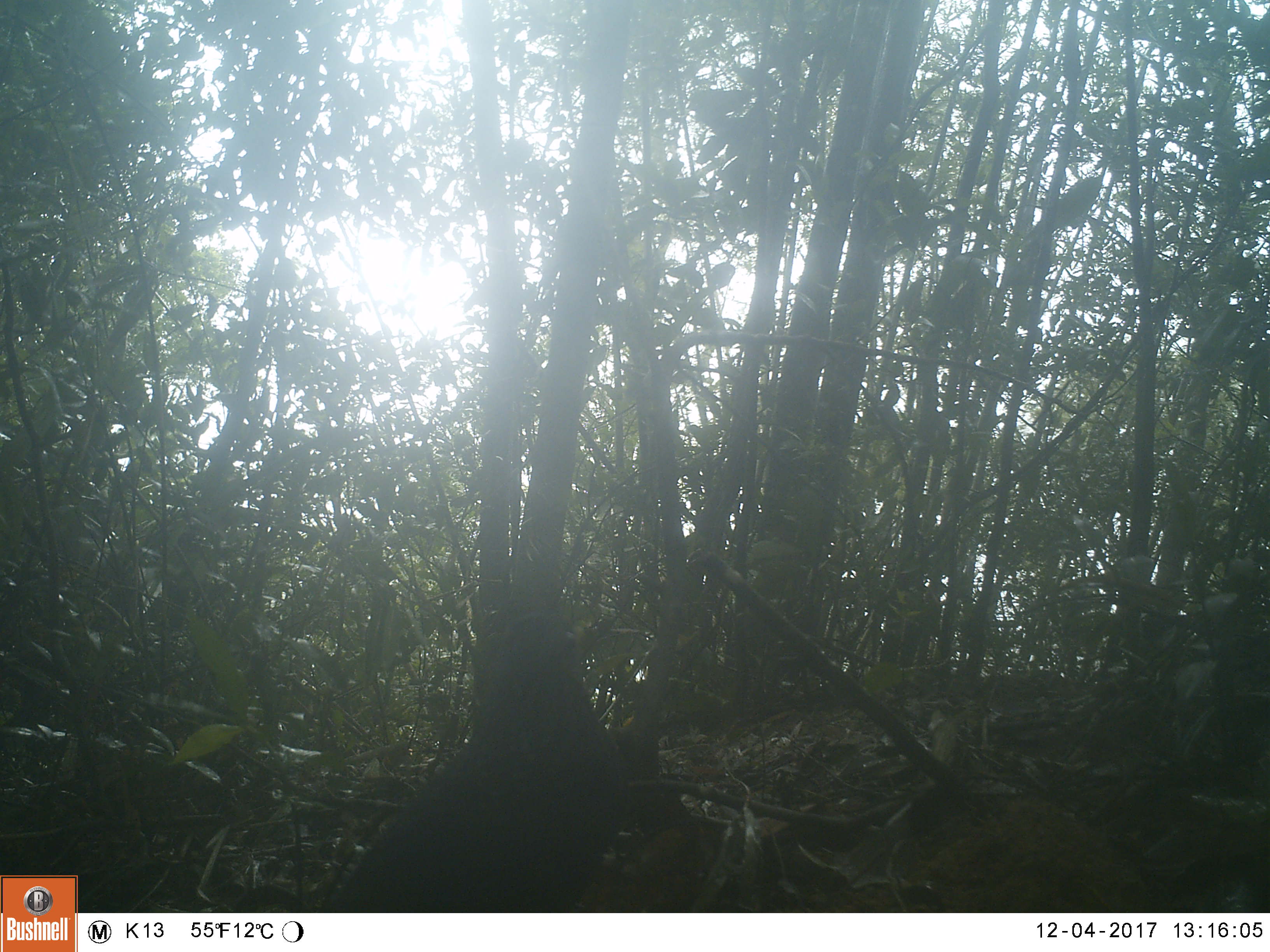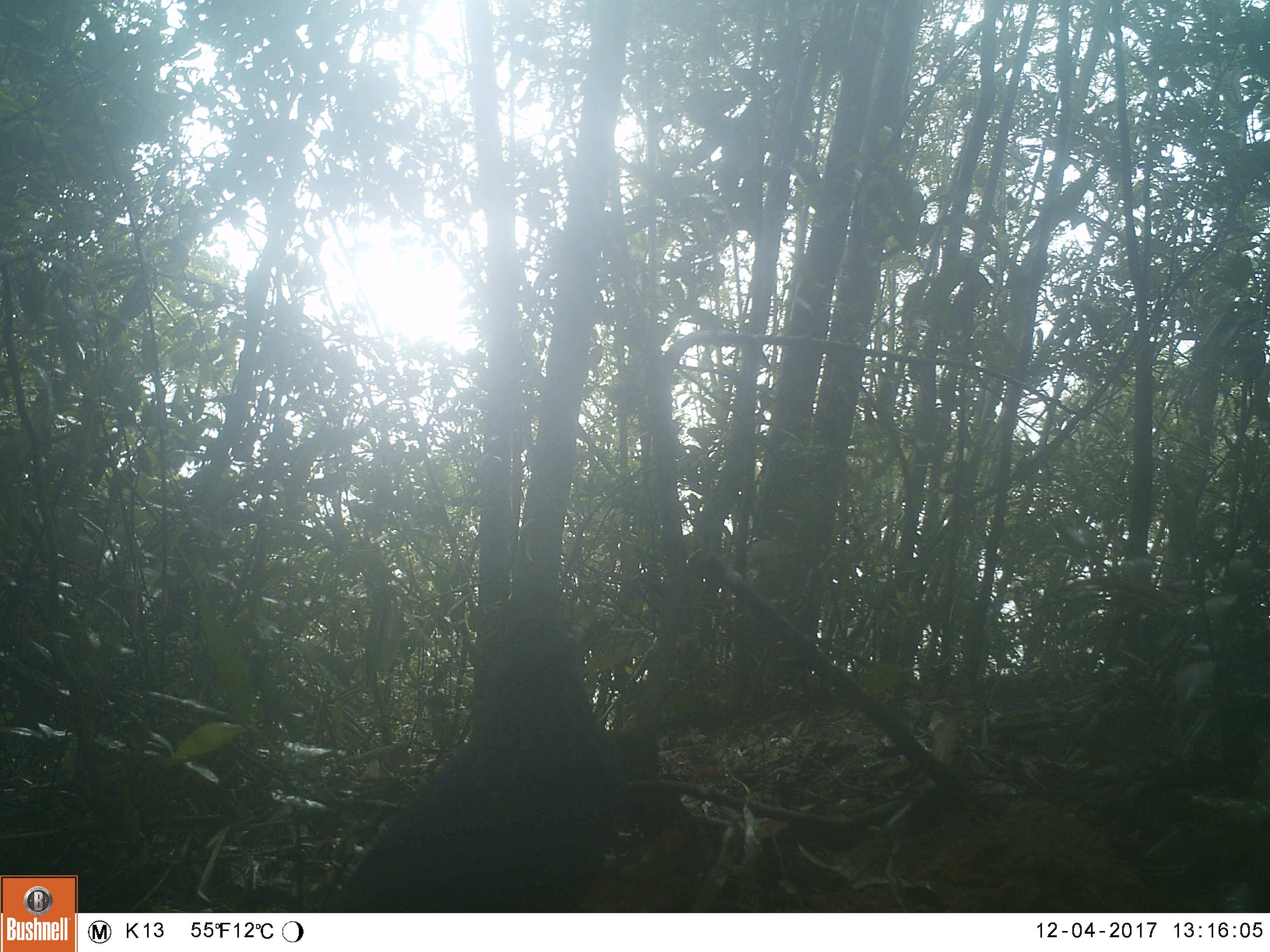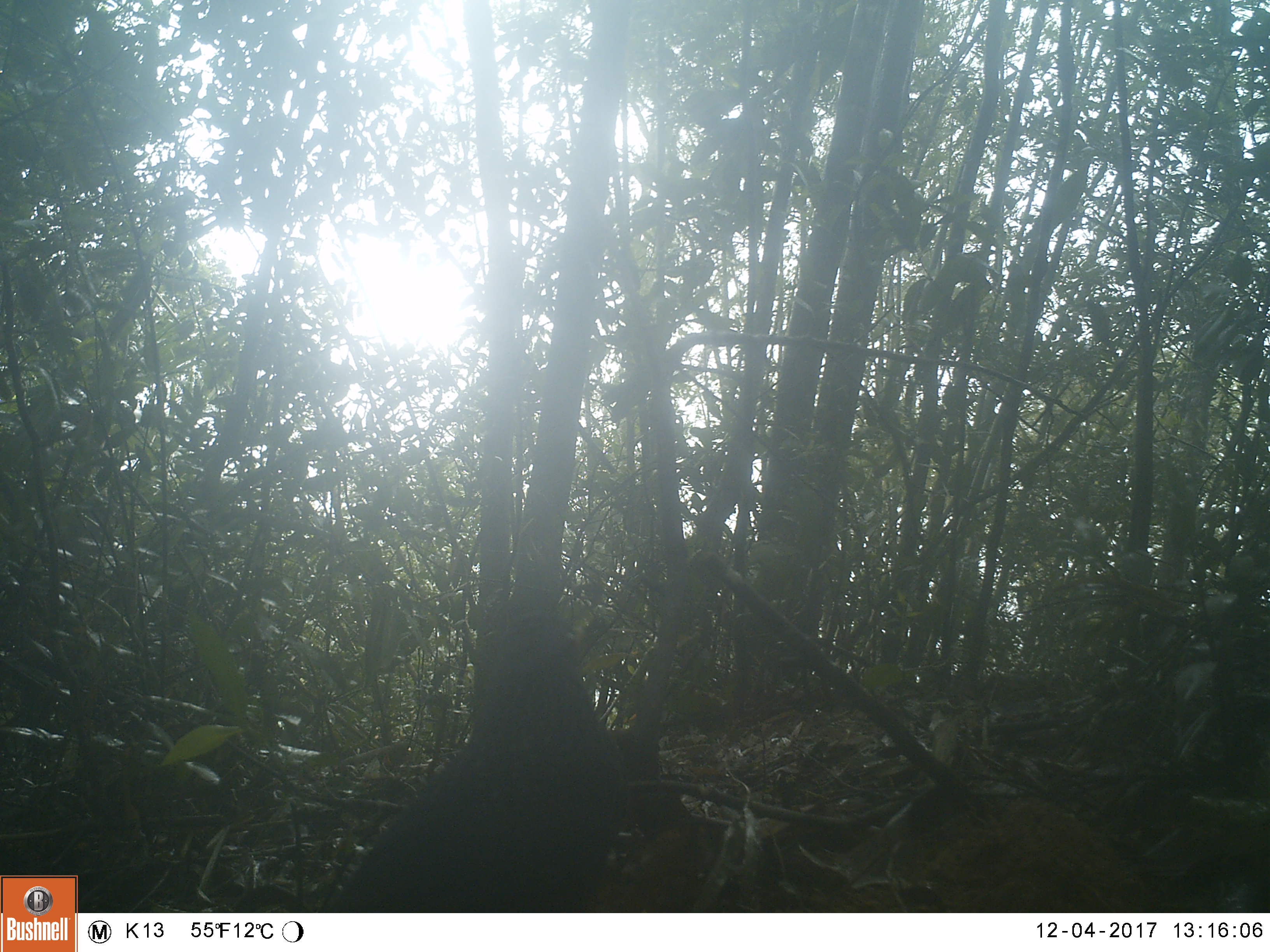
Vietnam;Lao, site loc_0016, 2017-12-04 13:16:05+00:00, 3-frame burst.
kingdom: Animalia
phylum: Chordata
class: Aves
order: Passeriformes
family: Pittidae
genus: Pitta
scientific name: Pitta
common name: typical pittas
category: unidentified pitta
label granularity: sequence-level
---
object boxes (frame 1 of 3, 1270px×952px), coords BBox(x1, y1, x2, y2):
unidentified pitta: BBox(234, 611, 628, 913)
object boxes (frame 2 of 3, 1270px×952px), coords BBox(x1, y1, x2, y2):
unidentified pitta: BBox(234, 617, 628, 912)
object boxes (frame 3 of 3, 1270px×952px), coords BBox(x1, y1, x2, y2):
unidentified pitta: BBox(234, 617, 628, 912)